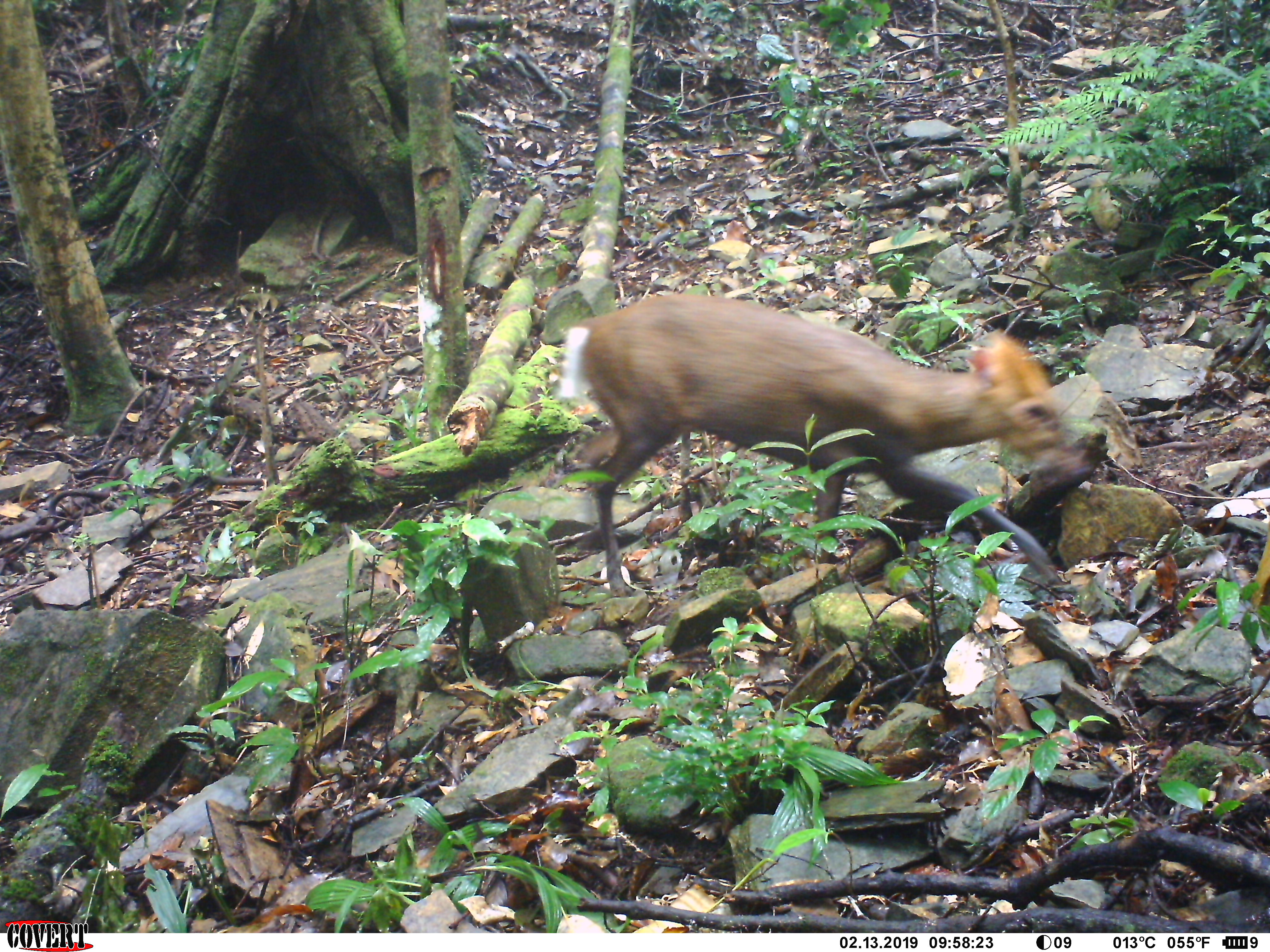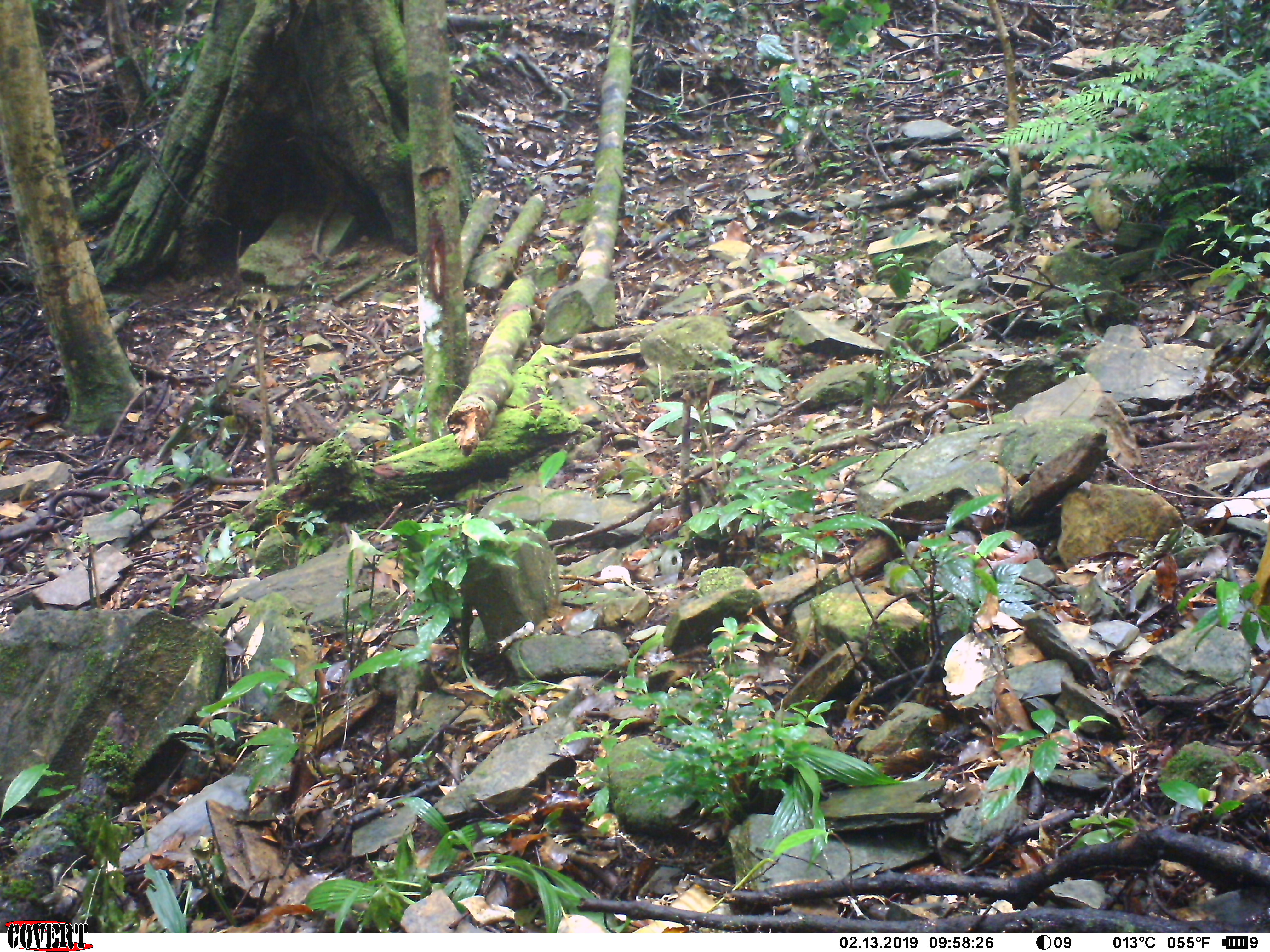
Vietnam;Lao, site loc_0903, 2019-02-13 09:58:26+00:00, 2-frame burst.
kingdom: Animalia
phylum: Chordata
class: Mammalia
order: Artiodactyla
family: Cervidae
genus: Muntiacus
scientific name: Muntiacus rooseveltorum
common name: roosevelt's muntjac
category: roosevelts muntjac group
Roosevelts muntjac group (roosevelt's muntjac) (Muntiacus rooseveltorum). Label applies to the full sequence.